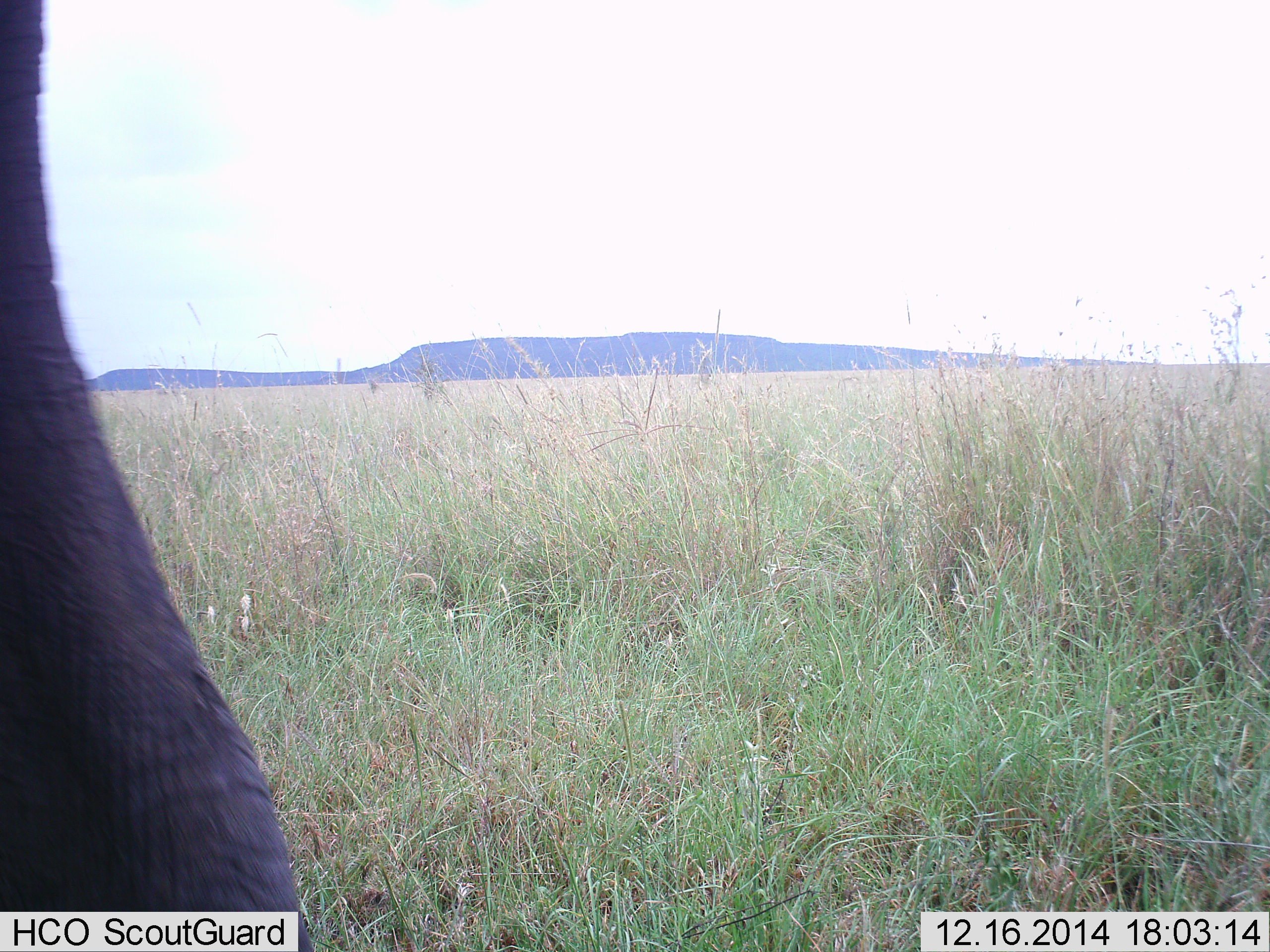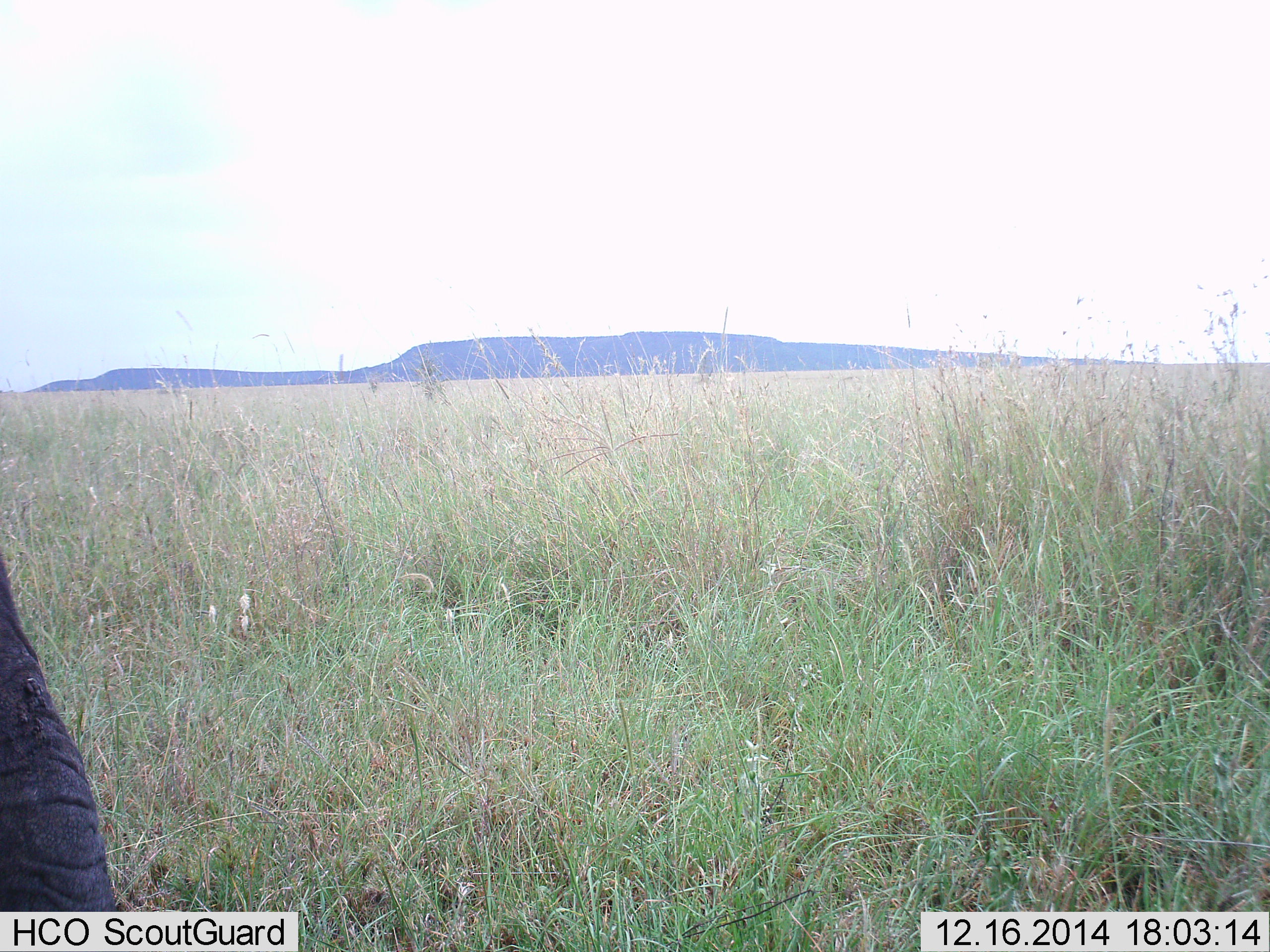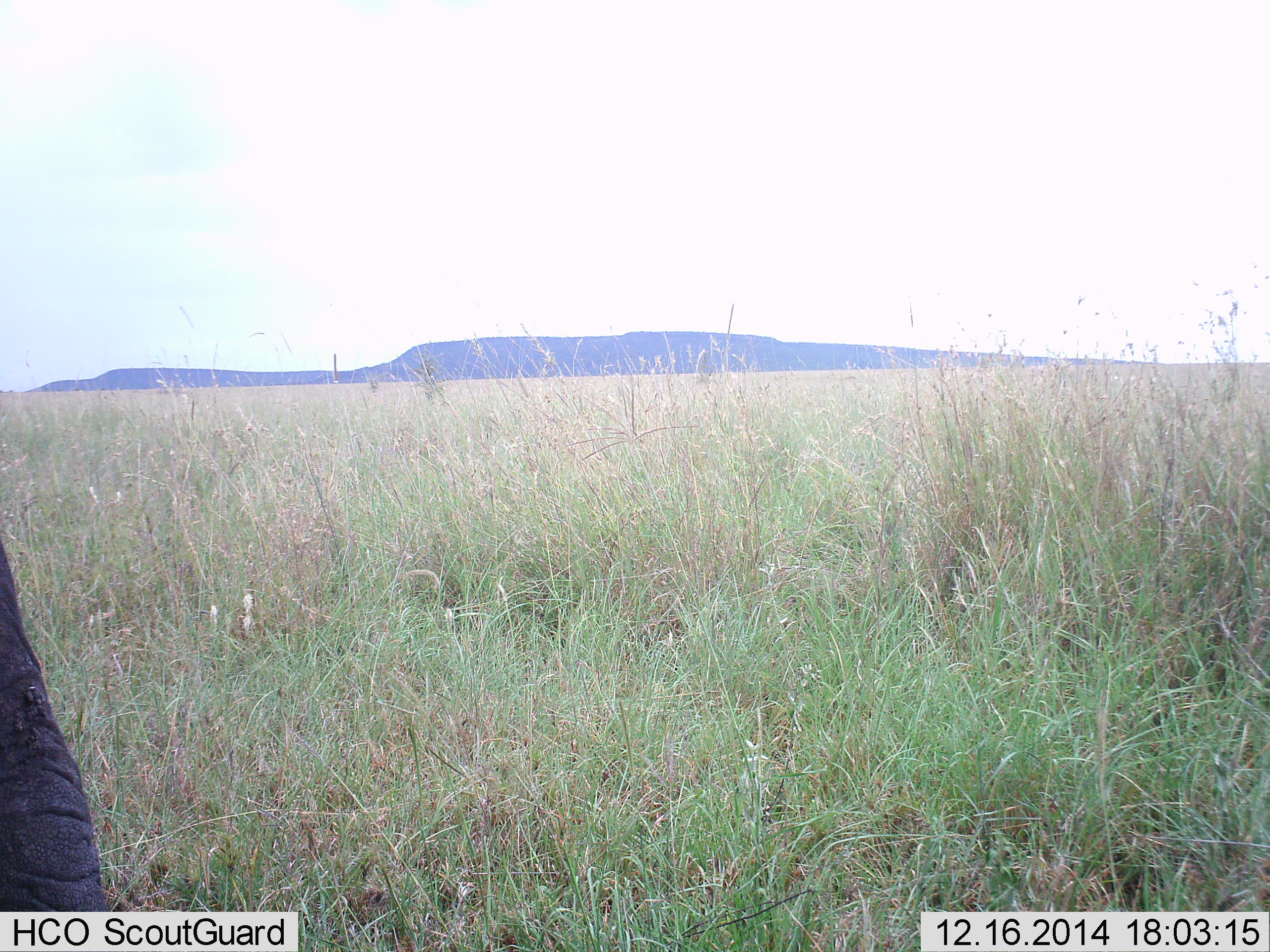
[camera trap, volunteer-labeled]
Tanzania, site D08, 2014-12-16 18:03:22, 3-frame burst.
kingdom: Animalia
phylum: Chordata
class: Mammalia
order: Proboscidea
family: Elephantidae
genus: Loxodonta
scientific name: Loxodonta africana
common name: african bush elephant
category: elephant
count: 1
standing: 70%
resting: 0%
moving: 30%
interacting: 0%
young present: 0%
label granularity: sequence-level